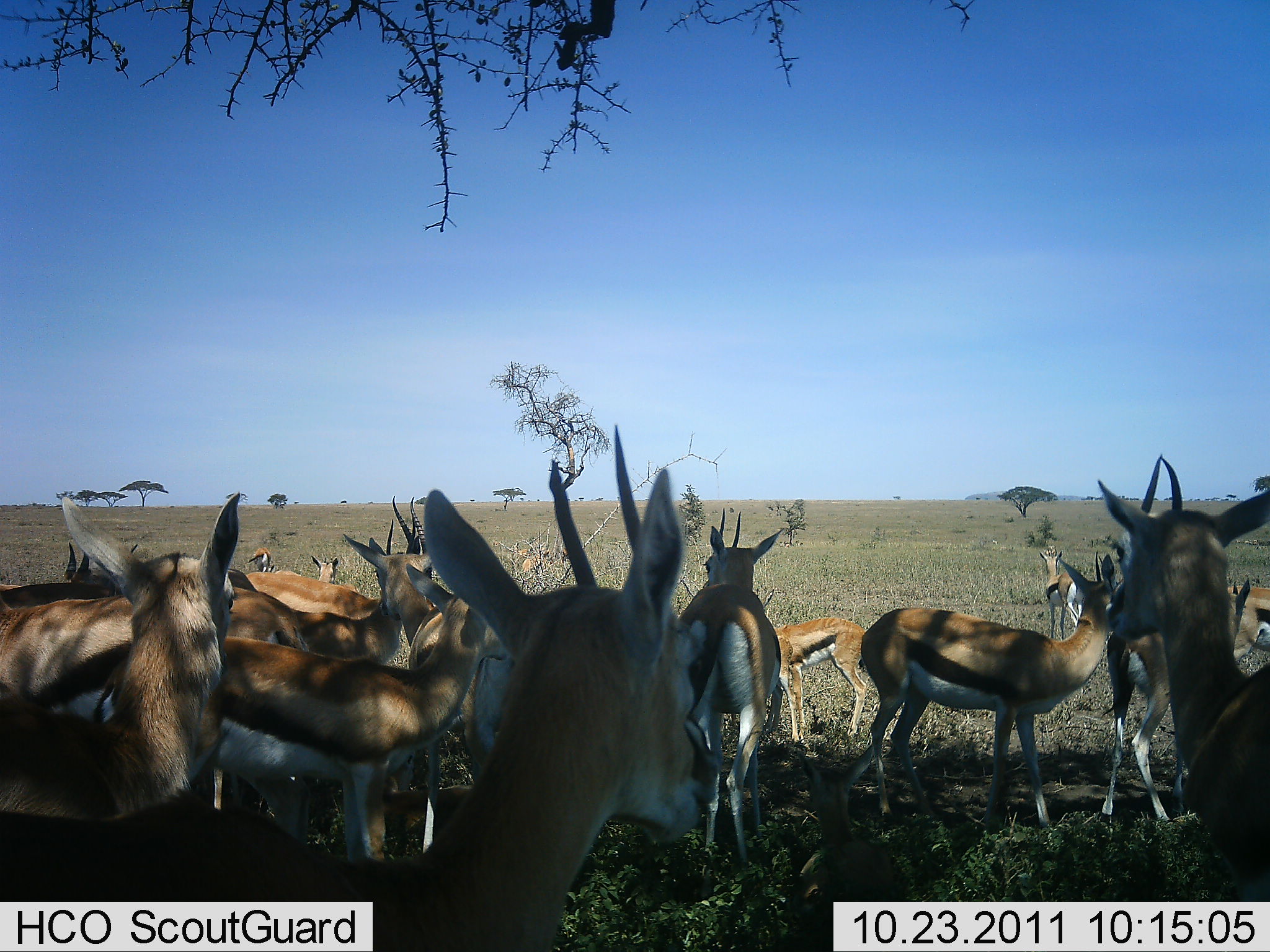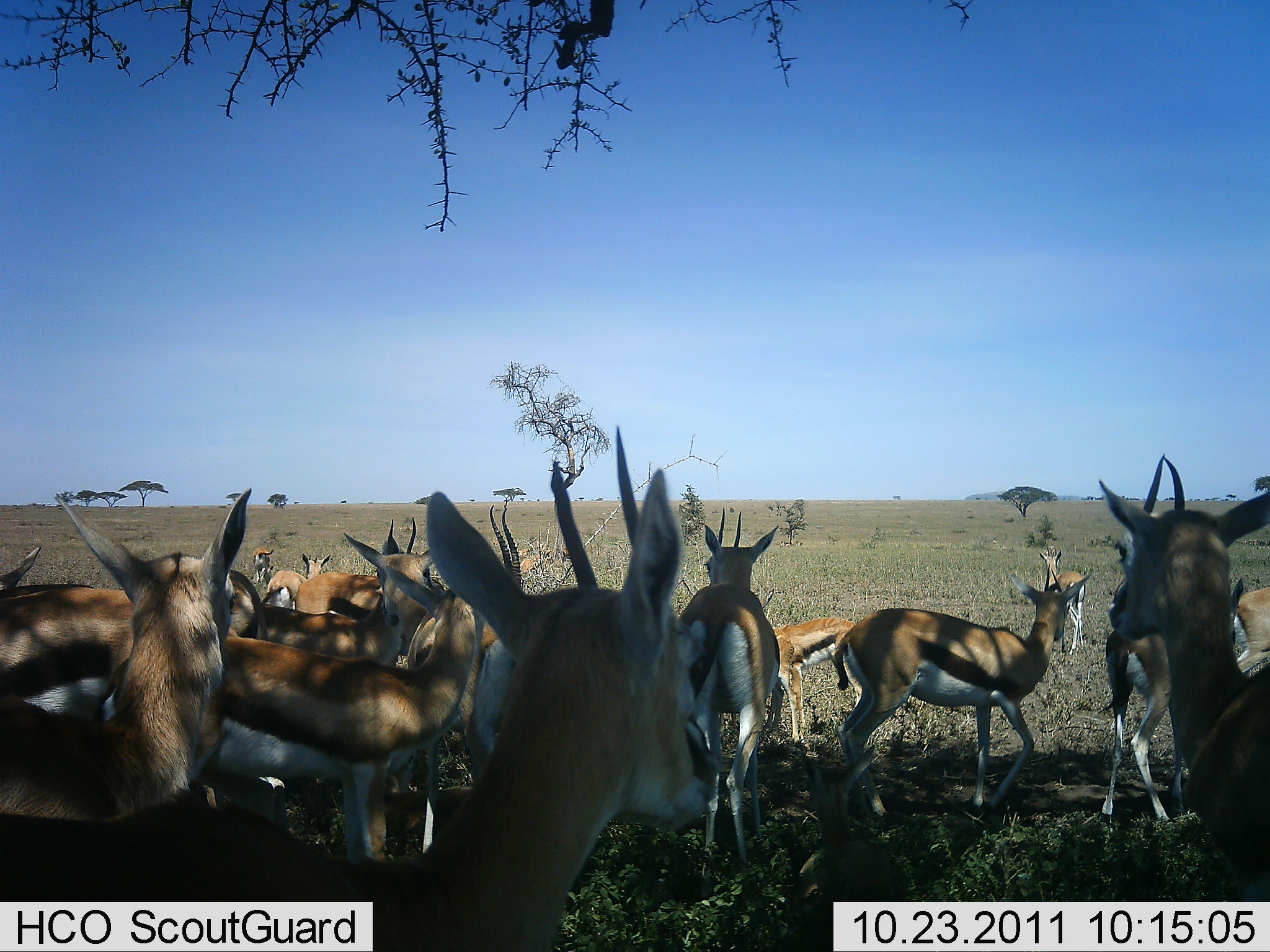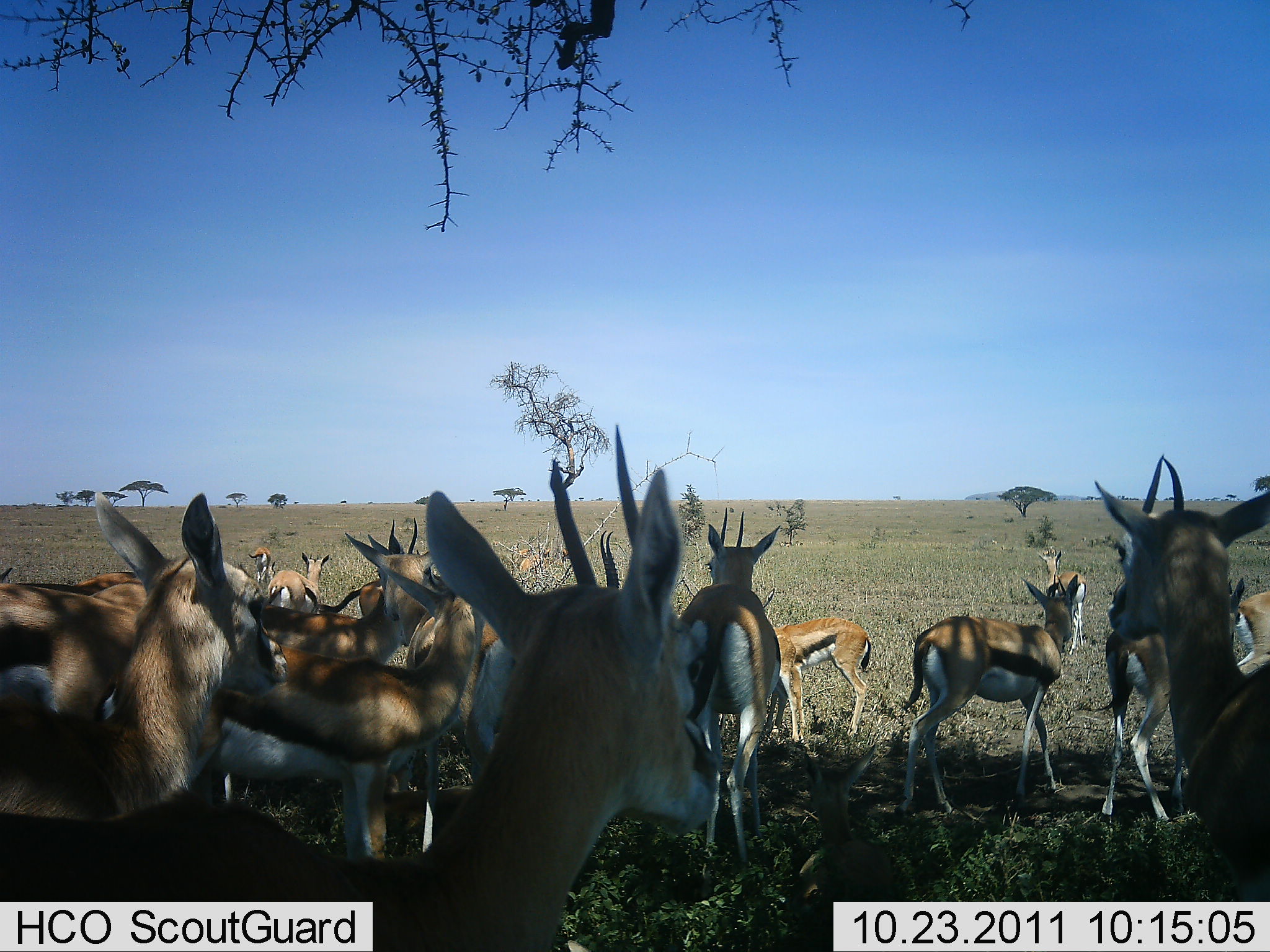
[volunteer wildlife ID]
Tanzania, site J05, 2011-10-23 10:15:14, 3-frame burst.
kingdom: Animalia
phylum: Chordata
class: Mammalia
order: Artiodactyla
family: Bovidae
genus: Eudorcas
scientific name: Eudorcas thomsonii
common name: thomson's gazelle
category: gazellethomsons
Gazellethomsons (thomson's gazelle) (Eudorcas thomsonii), count 11-50. Behavior (volunteer vote fractions): standing 75%, resting 25%, moving 25%, interacting 8%. Young present (vote fraction): 25%. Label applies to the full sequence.